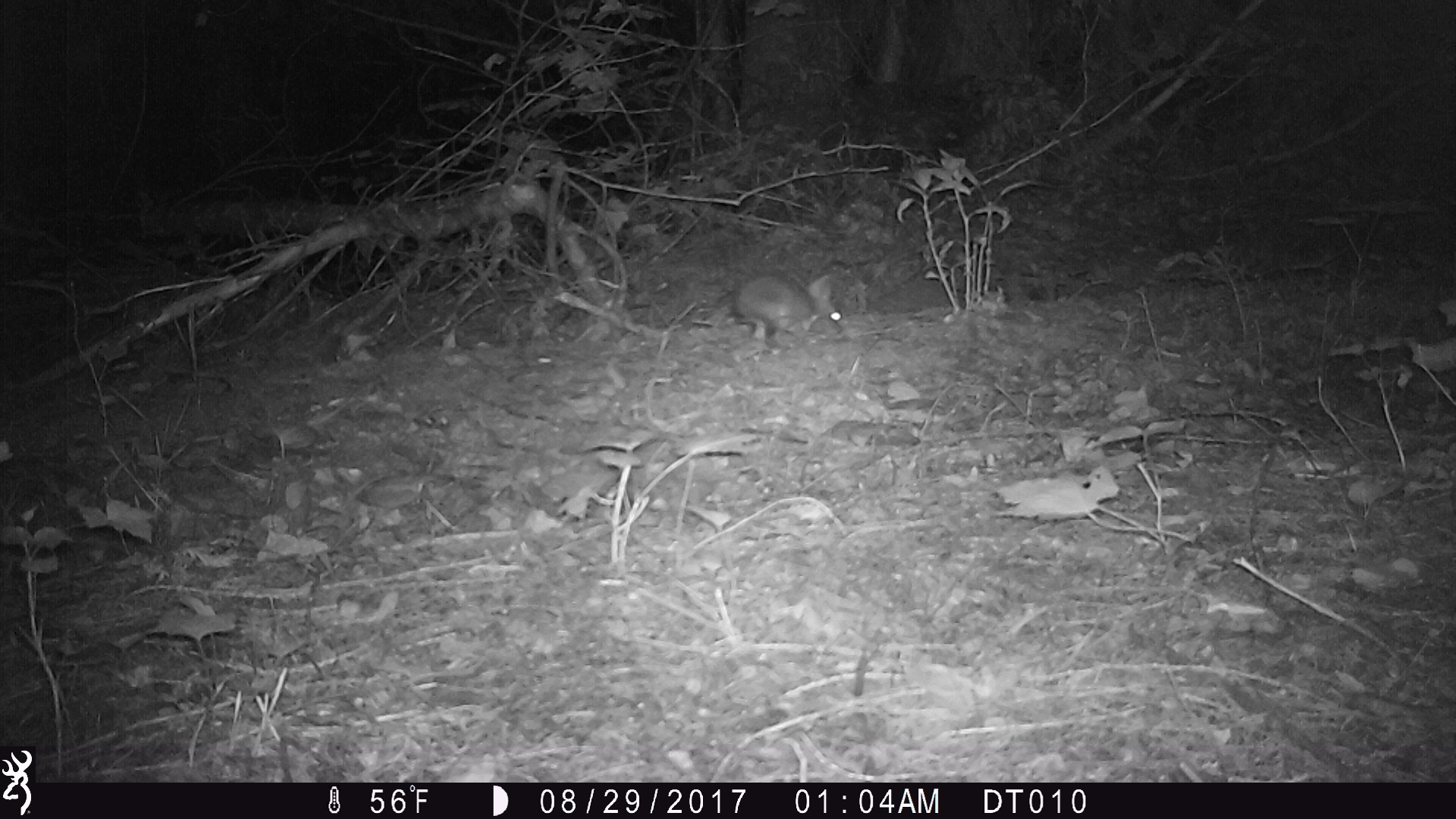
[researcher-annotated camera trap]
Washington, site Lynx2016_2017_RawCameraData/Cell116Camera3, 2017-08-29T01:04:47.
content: unidentified animal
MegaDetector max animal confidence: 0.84